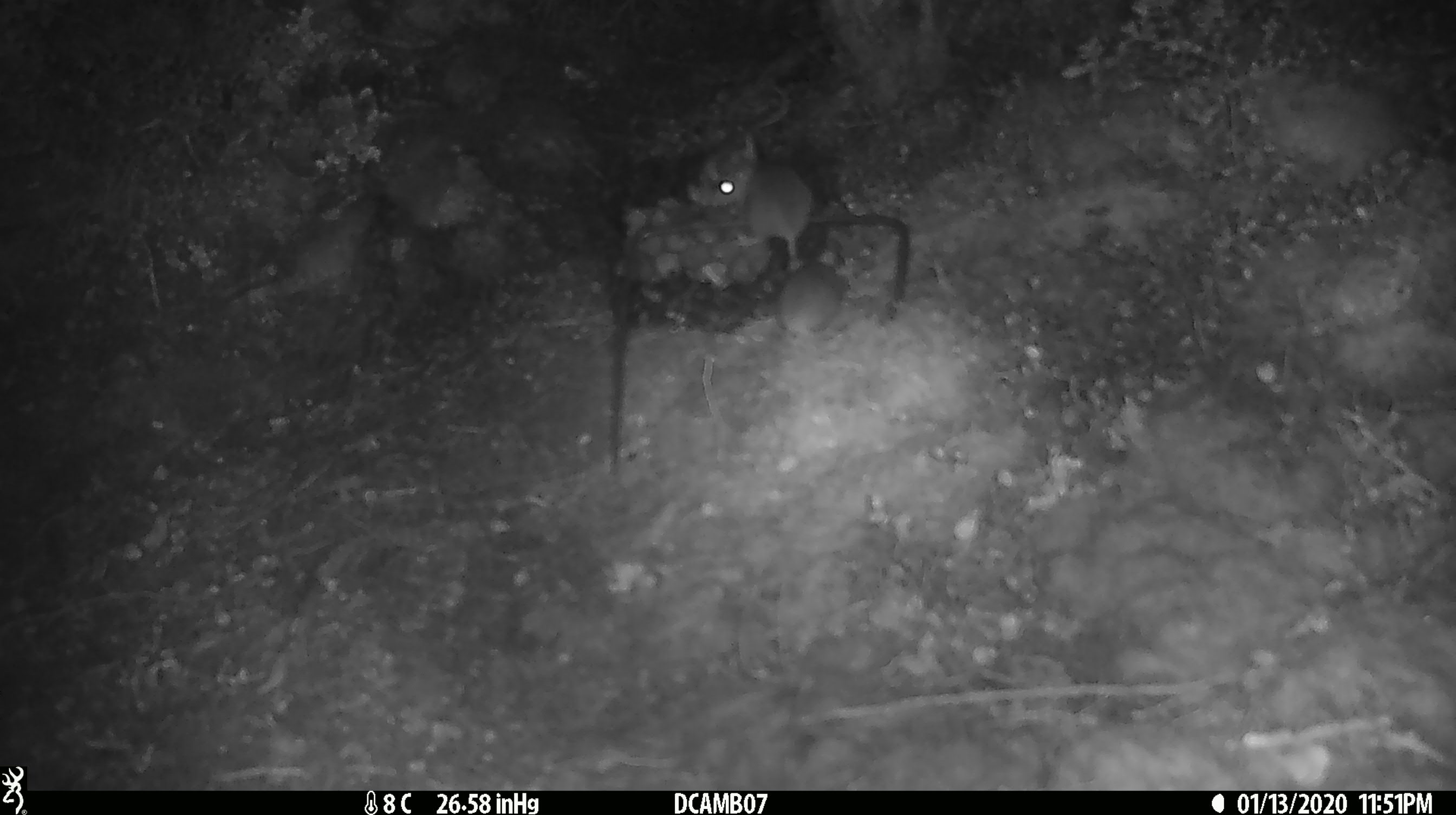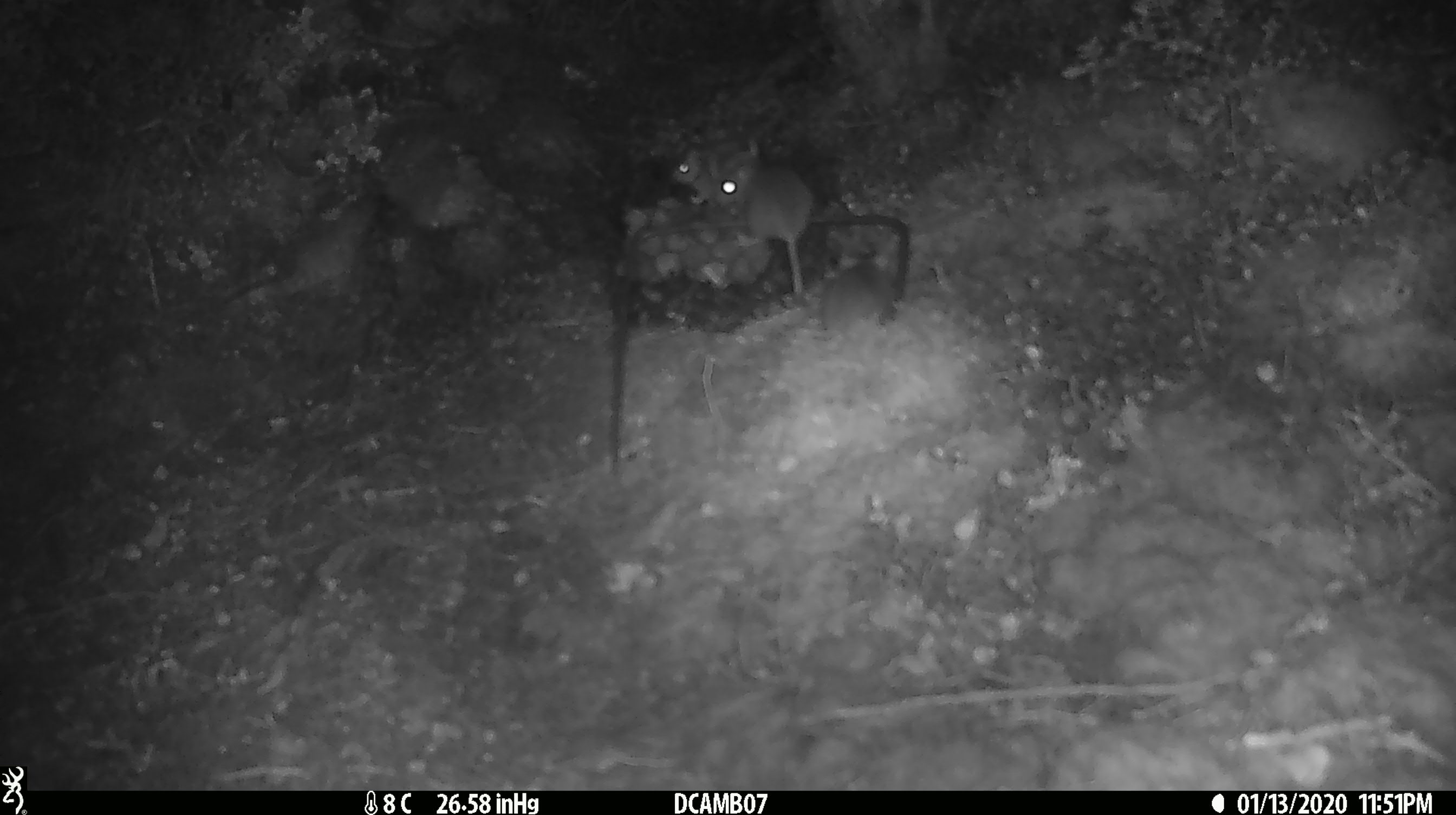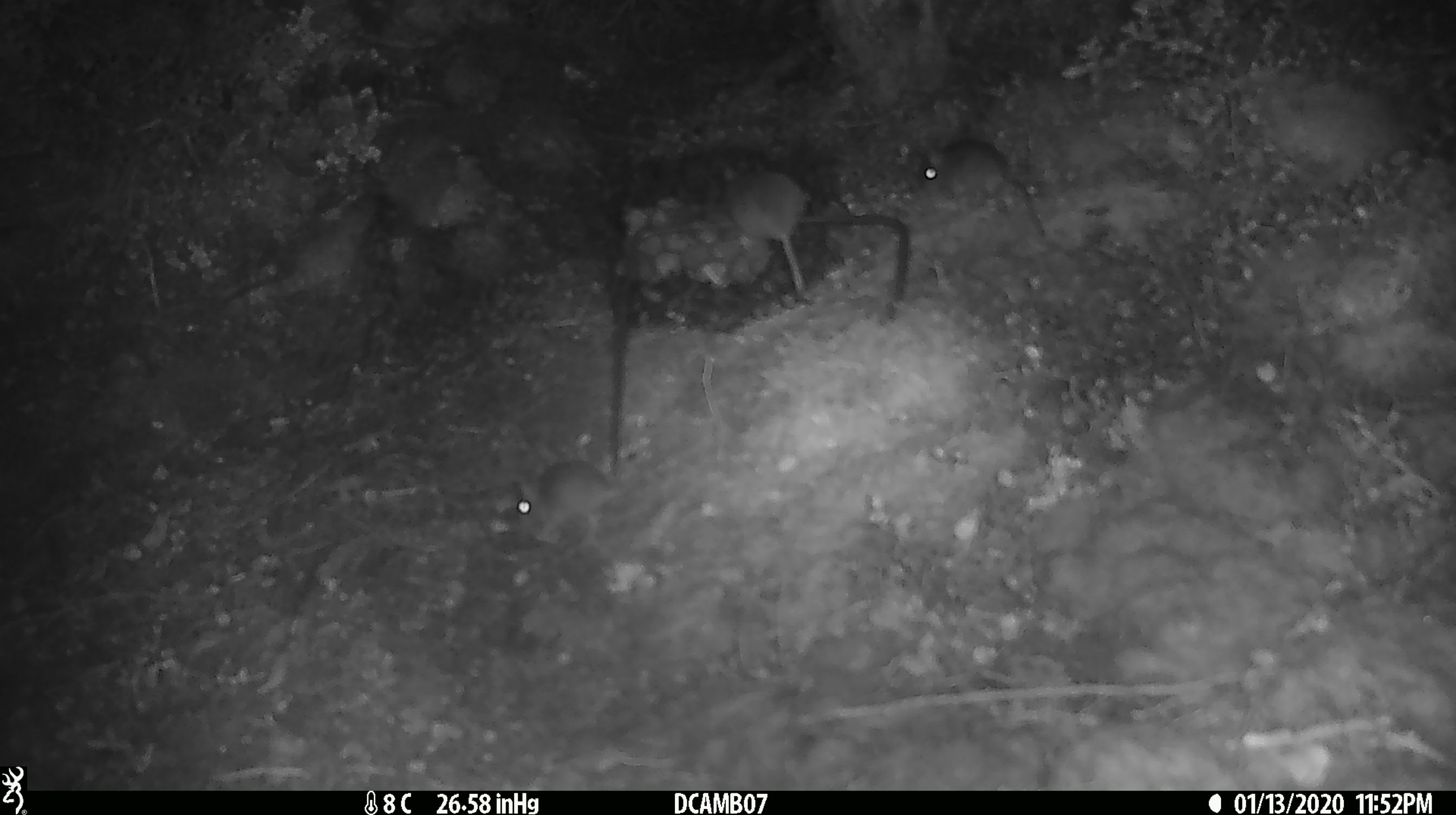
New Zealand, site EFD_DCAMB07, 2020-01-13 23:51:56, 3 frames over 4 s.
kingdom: Animalia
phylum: Chordata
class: Mammalia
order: Rodentia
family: Muridae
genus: Mus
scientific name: Mus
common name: mouse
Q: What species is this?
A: Mouse (Mus).